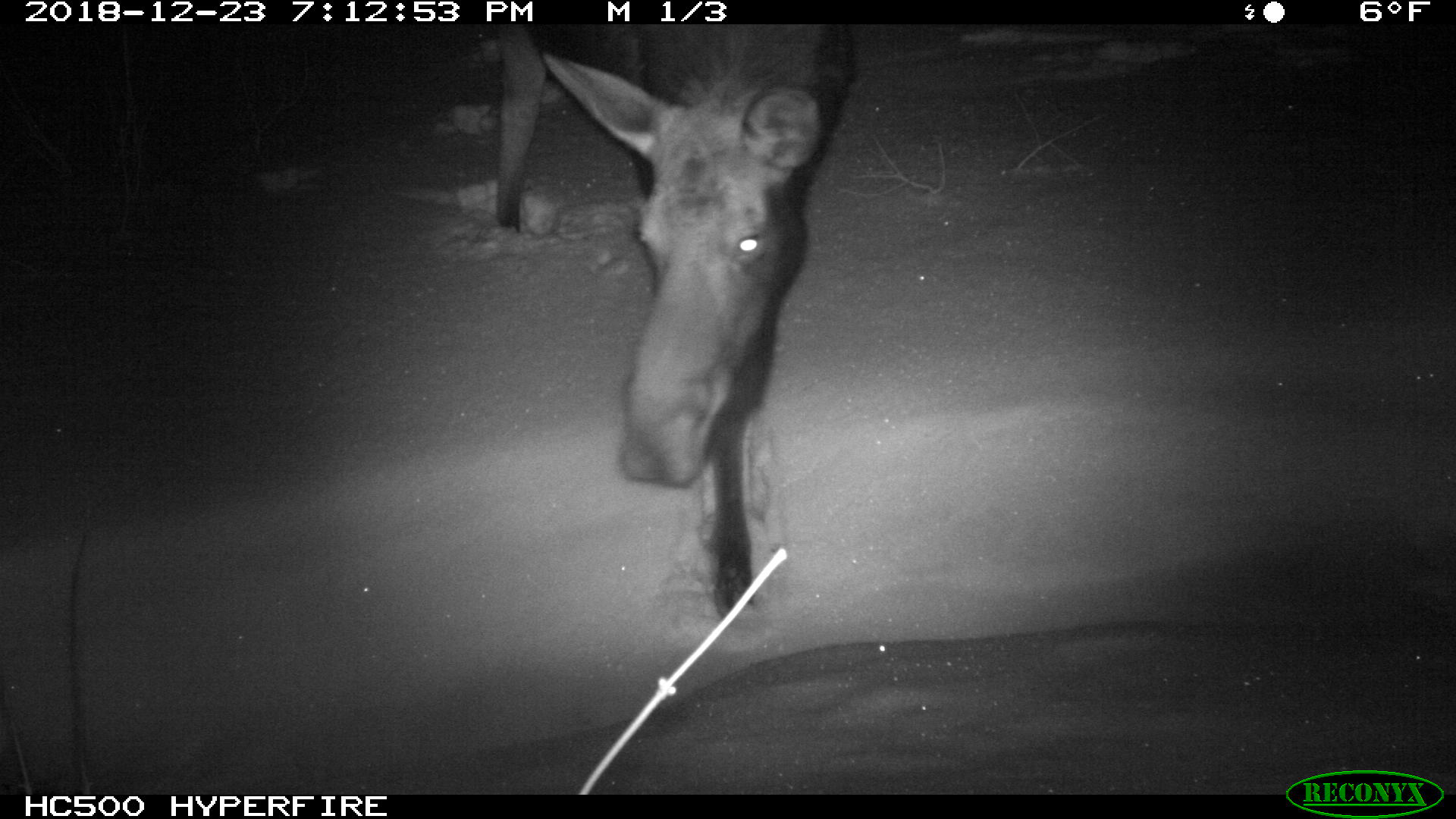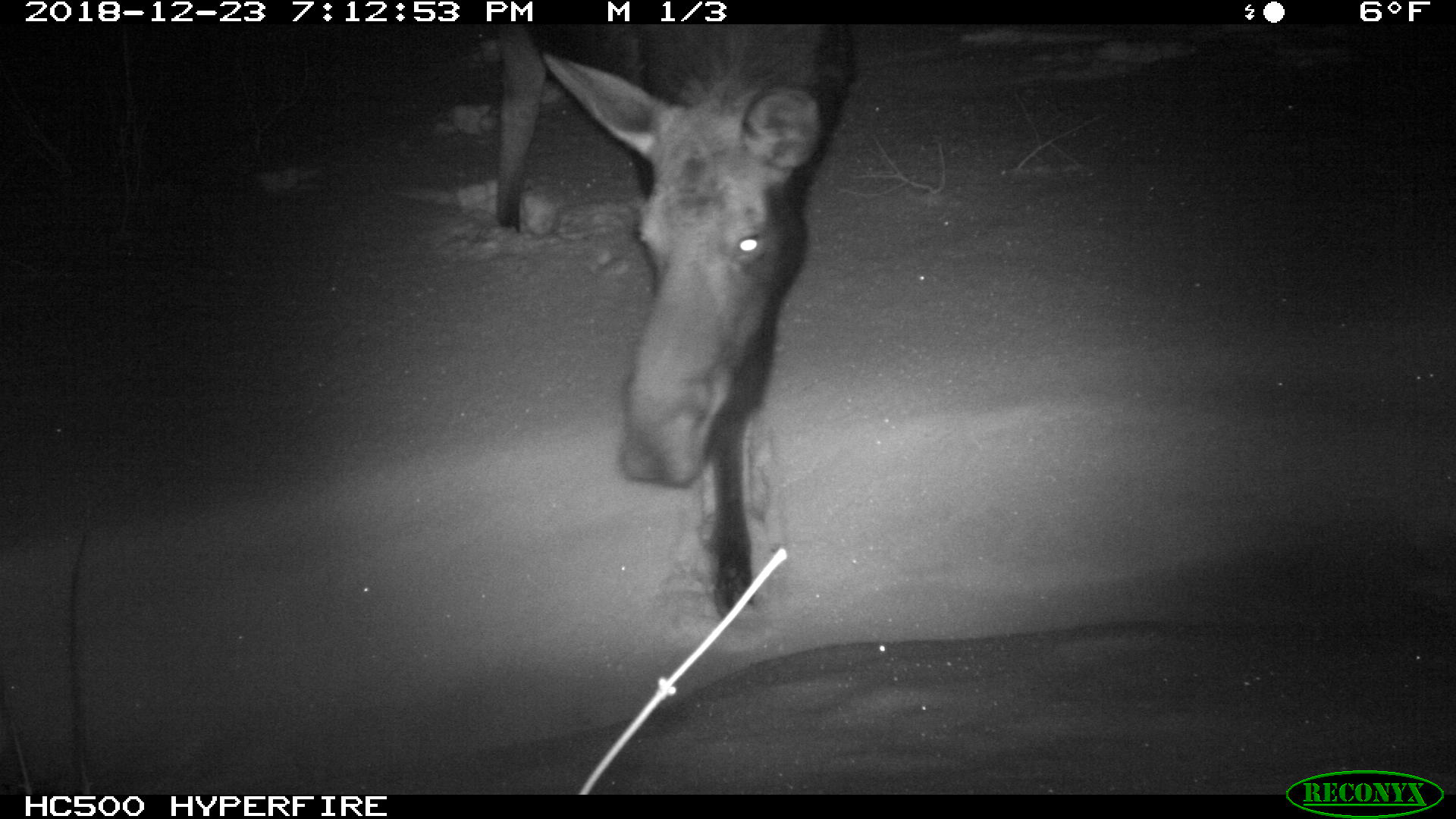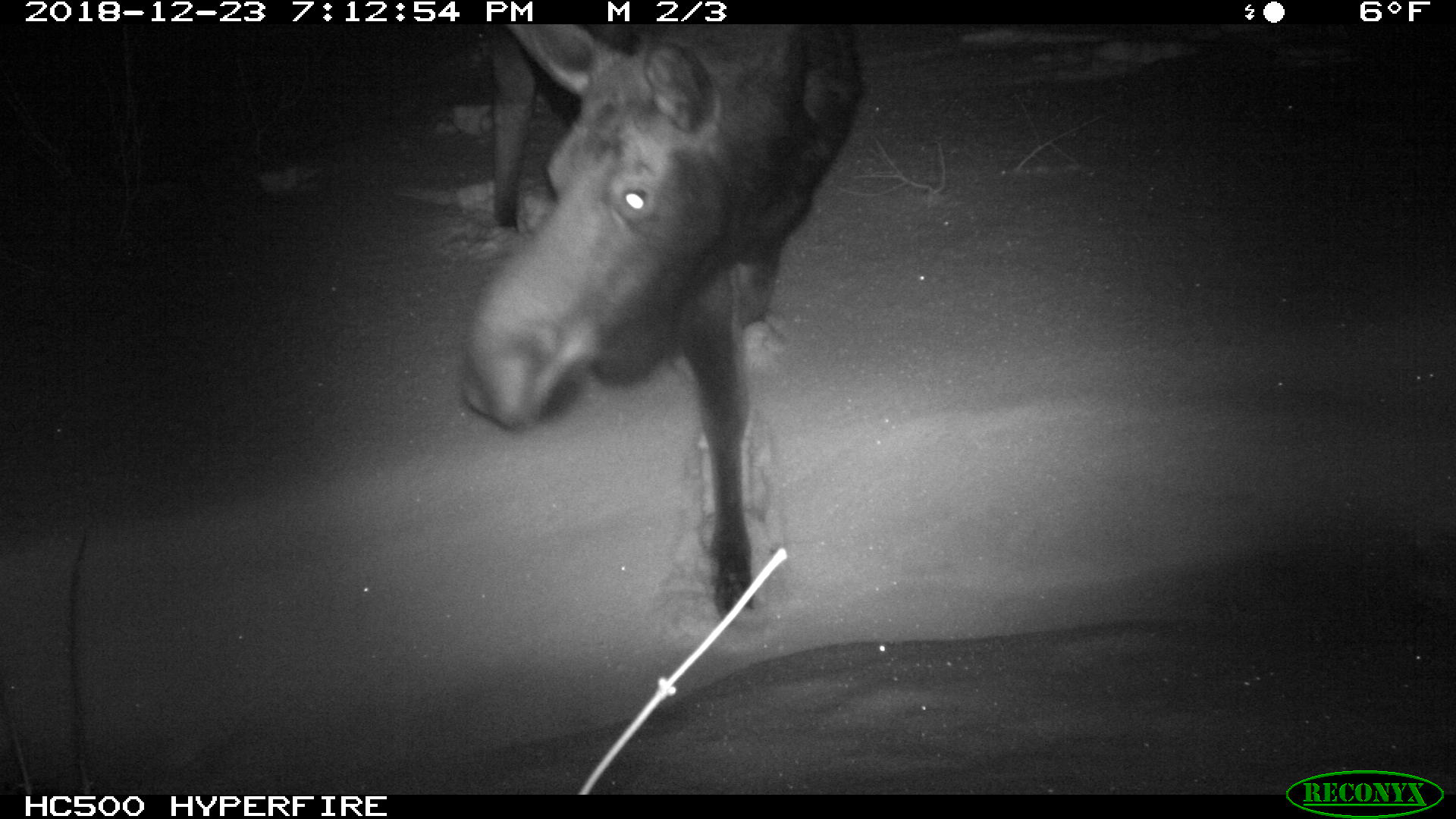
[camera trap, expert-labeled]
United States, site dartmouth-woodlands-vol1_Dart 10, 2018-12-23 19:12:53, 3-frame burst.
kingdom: Animalia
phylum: Chordata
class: Mammalia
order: Artiodactyla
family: Cervidae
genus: Alces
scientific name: Alces alces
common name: moose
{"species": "moose (Alces alces)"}